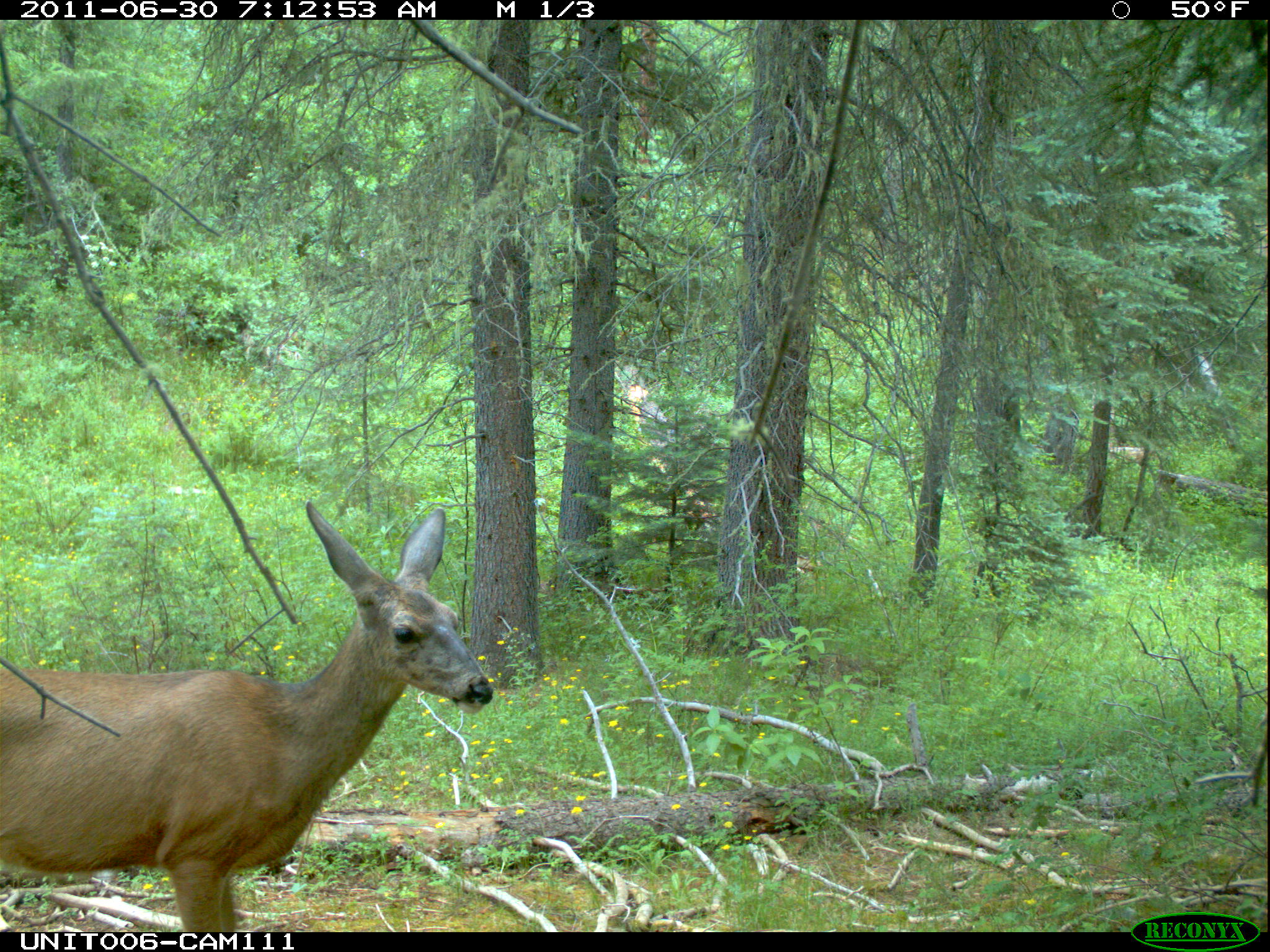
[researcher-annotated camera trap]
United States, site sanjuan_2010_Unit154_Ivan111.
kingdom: Animalia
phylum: Chordata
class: Mammalia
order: Artiodactyla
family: Cervidae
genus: Odocoileus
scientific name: Odocoileus hemionus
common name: mule deer